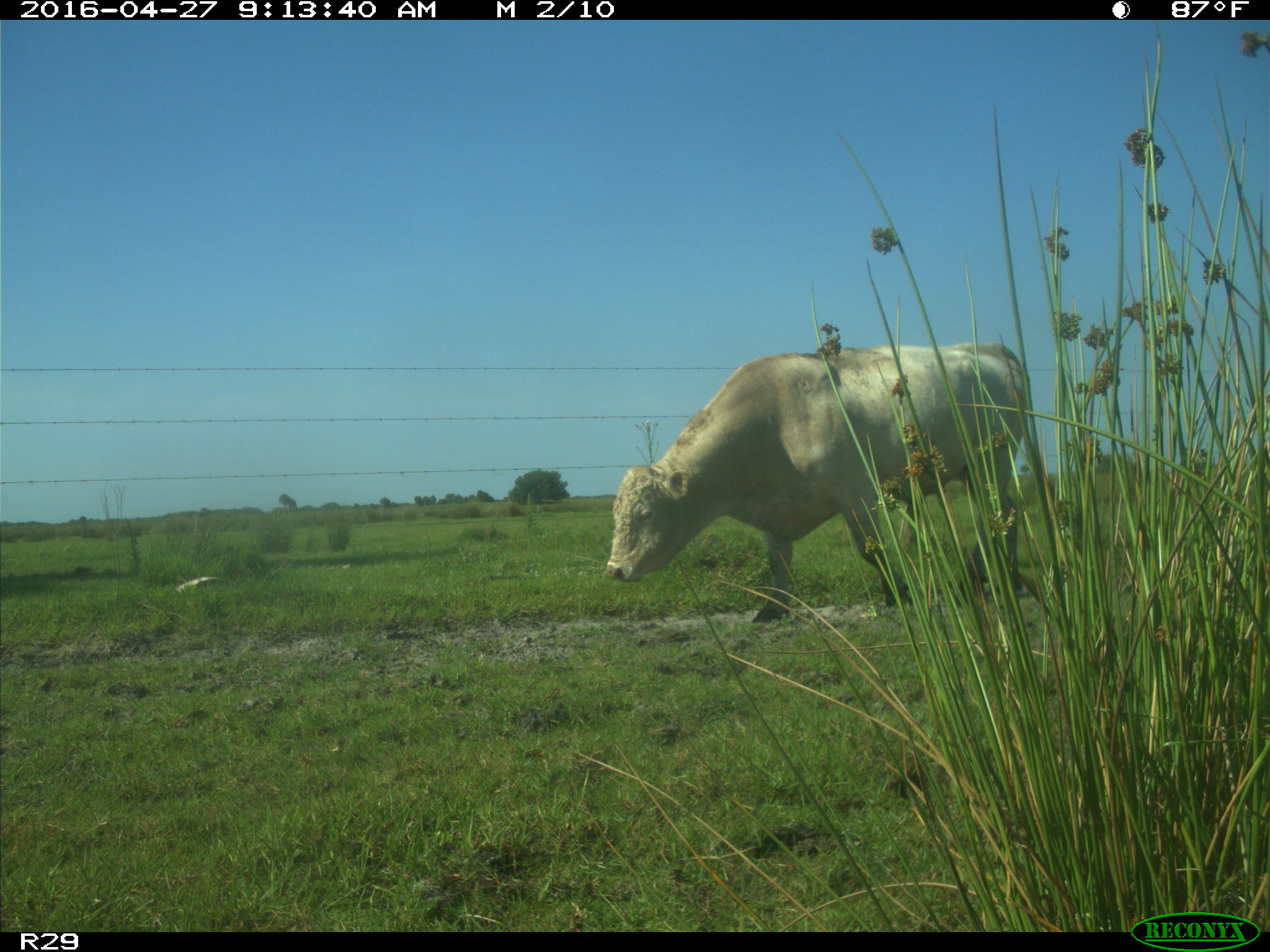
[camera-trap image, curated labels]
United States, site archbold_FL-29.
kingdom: Animalia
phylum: Chordata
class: Mammalia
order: Artiodactyla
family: Bovidae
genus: Bos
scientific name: Bos taurus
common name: domestic cow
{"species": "Bos taurus (domestic cow)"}